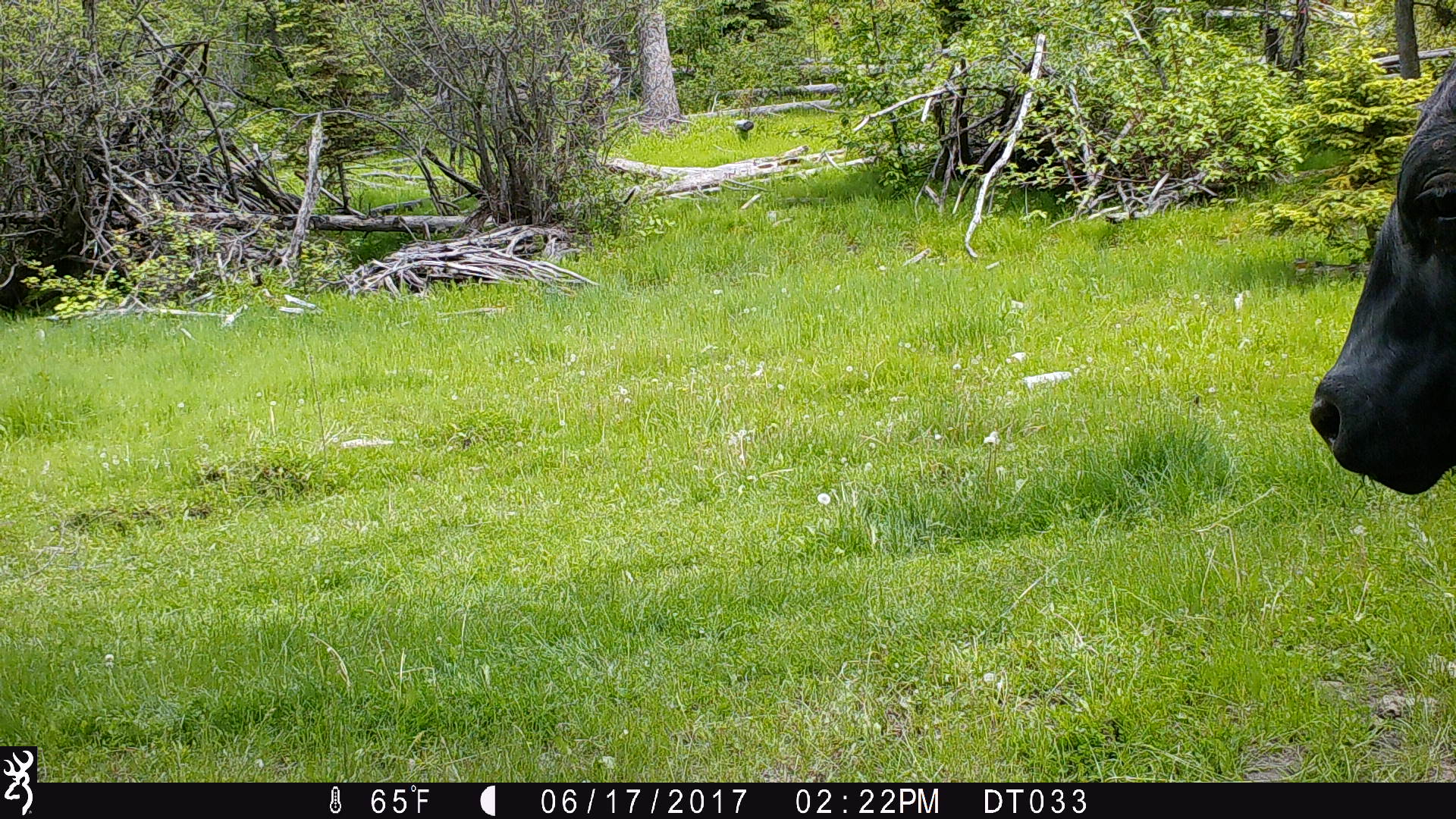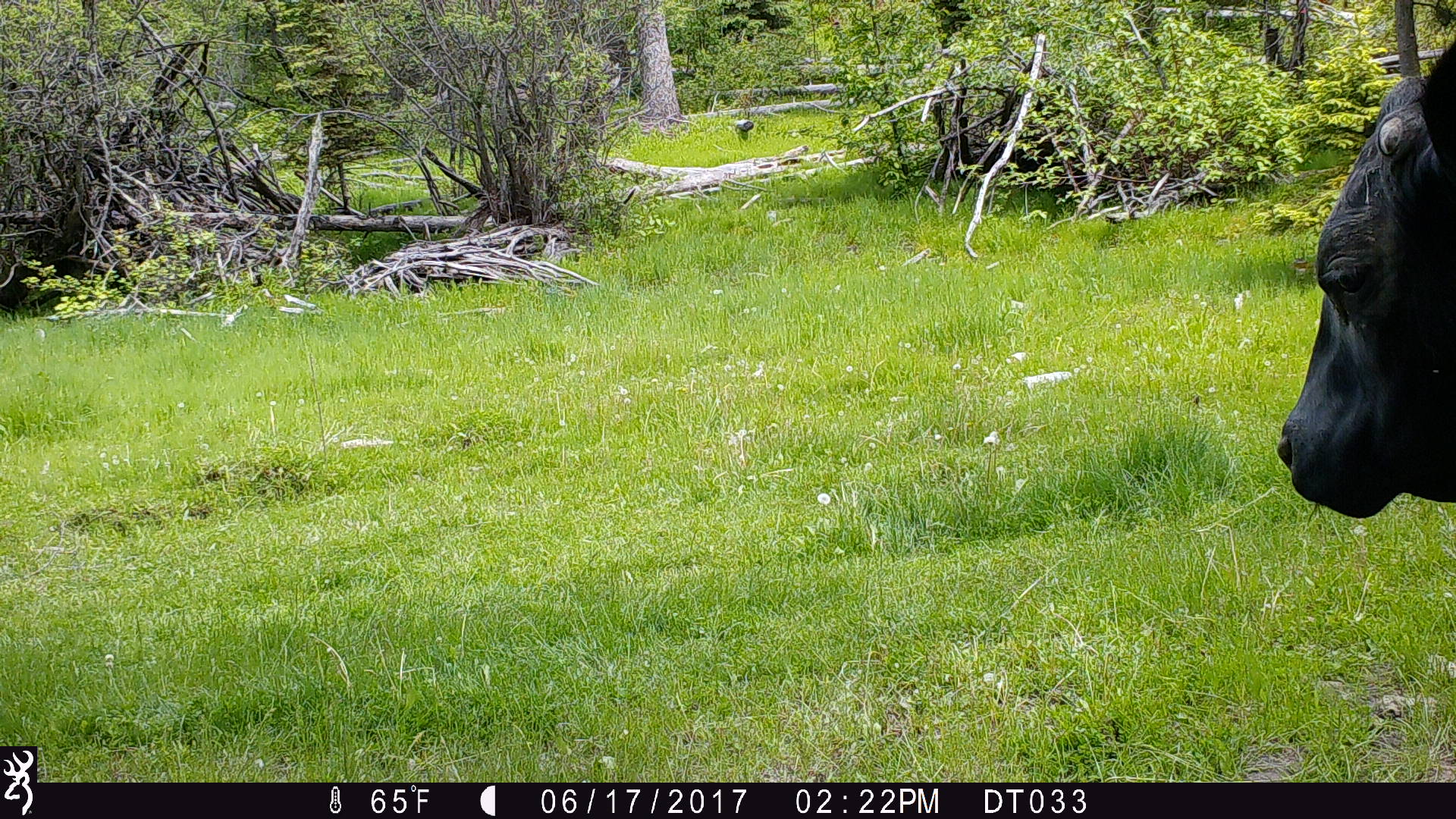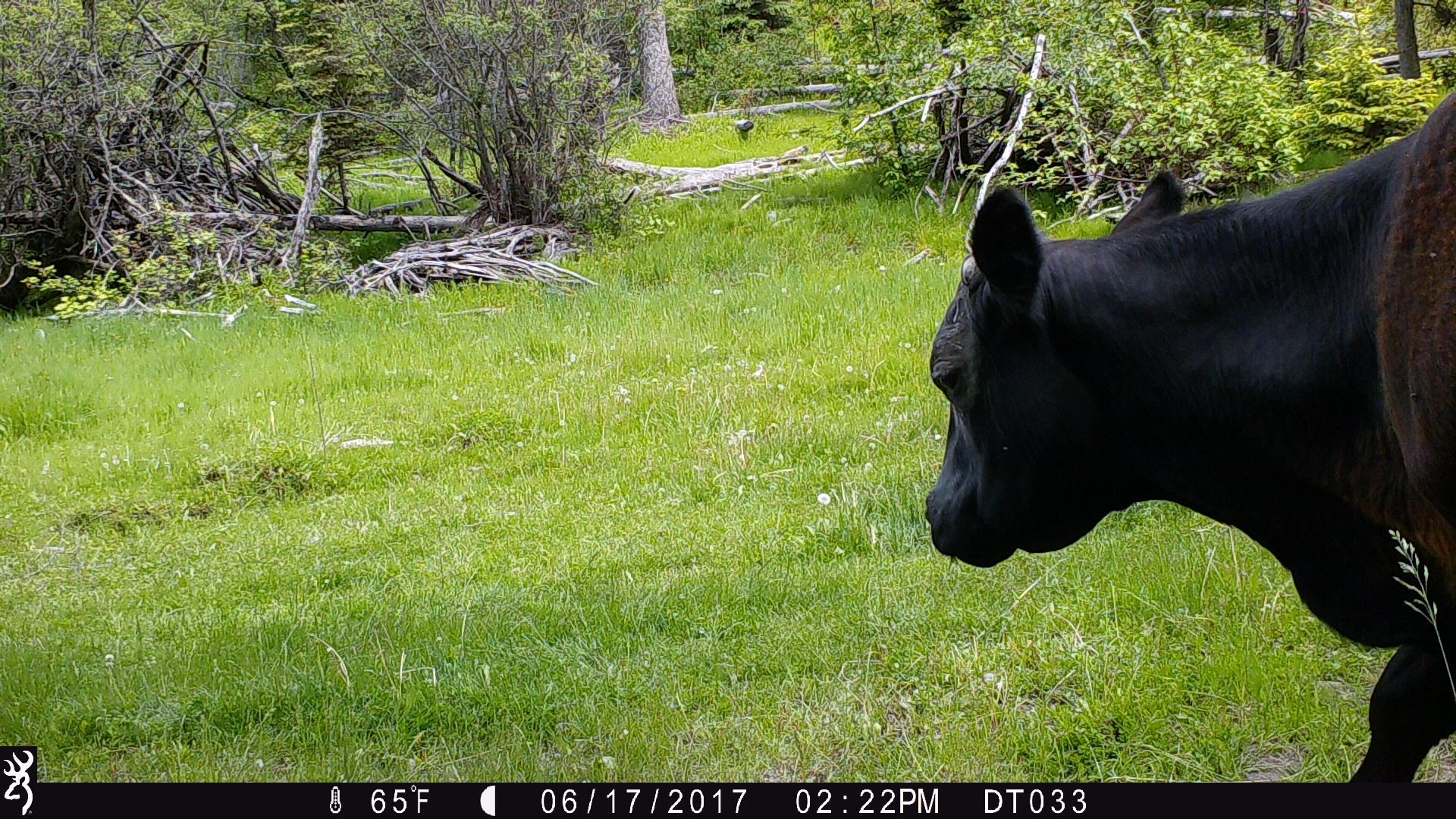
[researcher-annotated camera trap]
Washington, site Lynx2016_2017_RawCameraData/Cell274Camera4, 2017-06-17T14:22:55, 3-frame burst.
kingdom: Animalia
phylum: Chordata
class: Mammalia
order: Artiodactyla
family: Bovidae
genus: Bos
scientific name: Bos taurus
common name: domestic cattle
Domestic cattle (Bos taurus). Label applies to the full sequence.